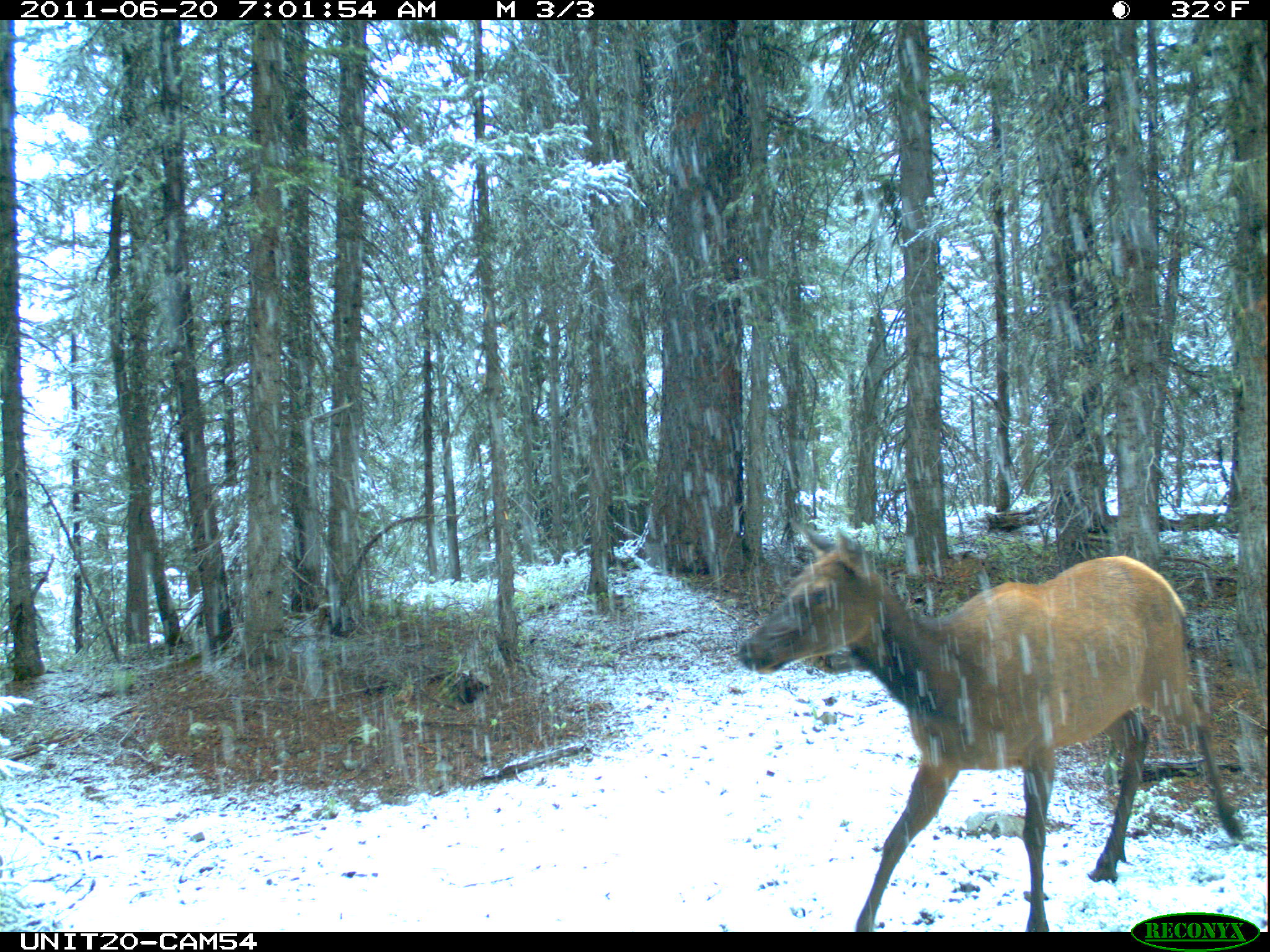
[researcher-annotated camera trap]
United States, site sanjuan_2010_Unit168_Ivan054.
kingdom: Animalia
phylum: Chordata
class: Mammalia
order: Artiodactyla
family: Cervidae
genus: Cervus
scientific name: Cervus elaphus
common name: red deer